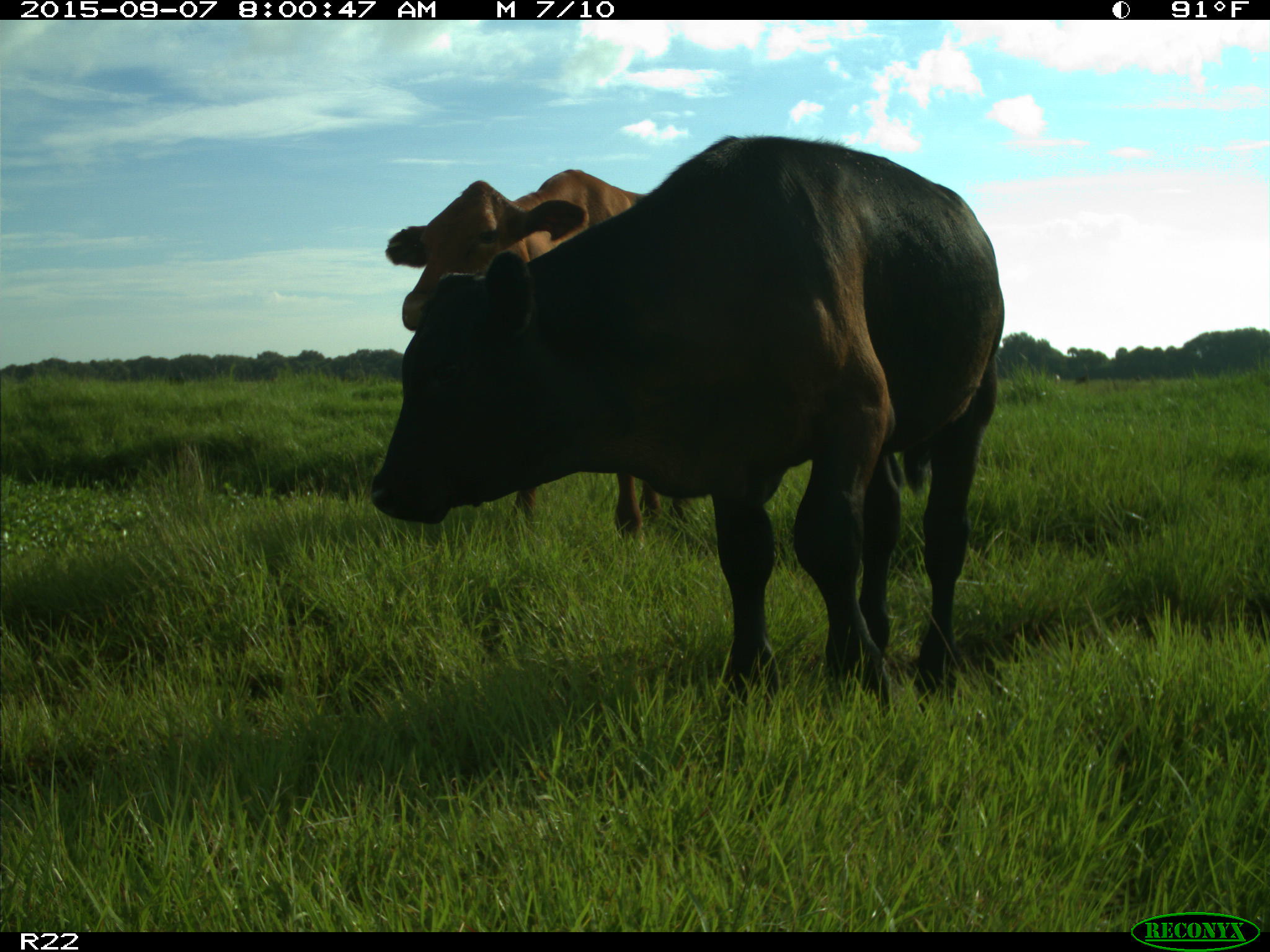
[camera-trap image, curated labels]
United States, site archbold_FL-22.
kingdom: Animalia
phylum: Chordata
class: Mammalia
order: Artiodactyla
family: Bovidae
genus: Bos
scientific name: Bos taurus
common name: domestic cow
Bos taurus (domestic cow).